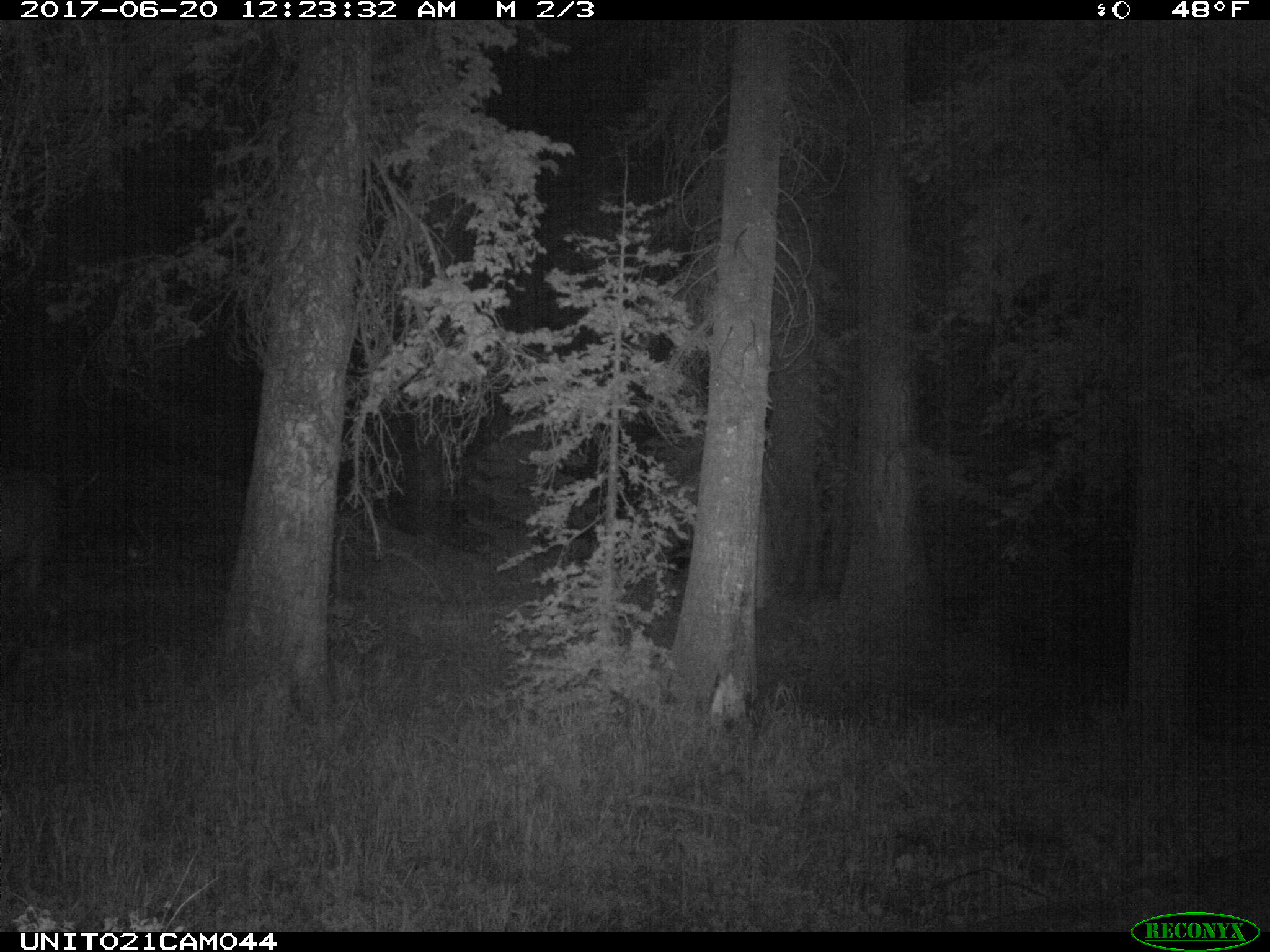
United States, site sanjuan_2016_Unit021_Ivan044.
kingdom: Animalia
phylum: Chordata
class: Mammalia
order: Artiodactyla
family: Cervidae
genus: Cervus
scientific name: Cervus elaphus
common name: red deer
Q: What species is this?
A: Cervus elaphus (red deer).